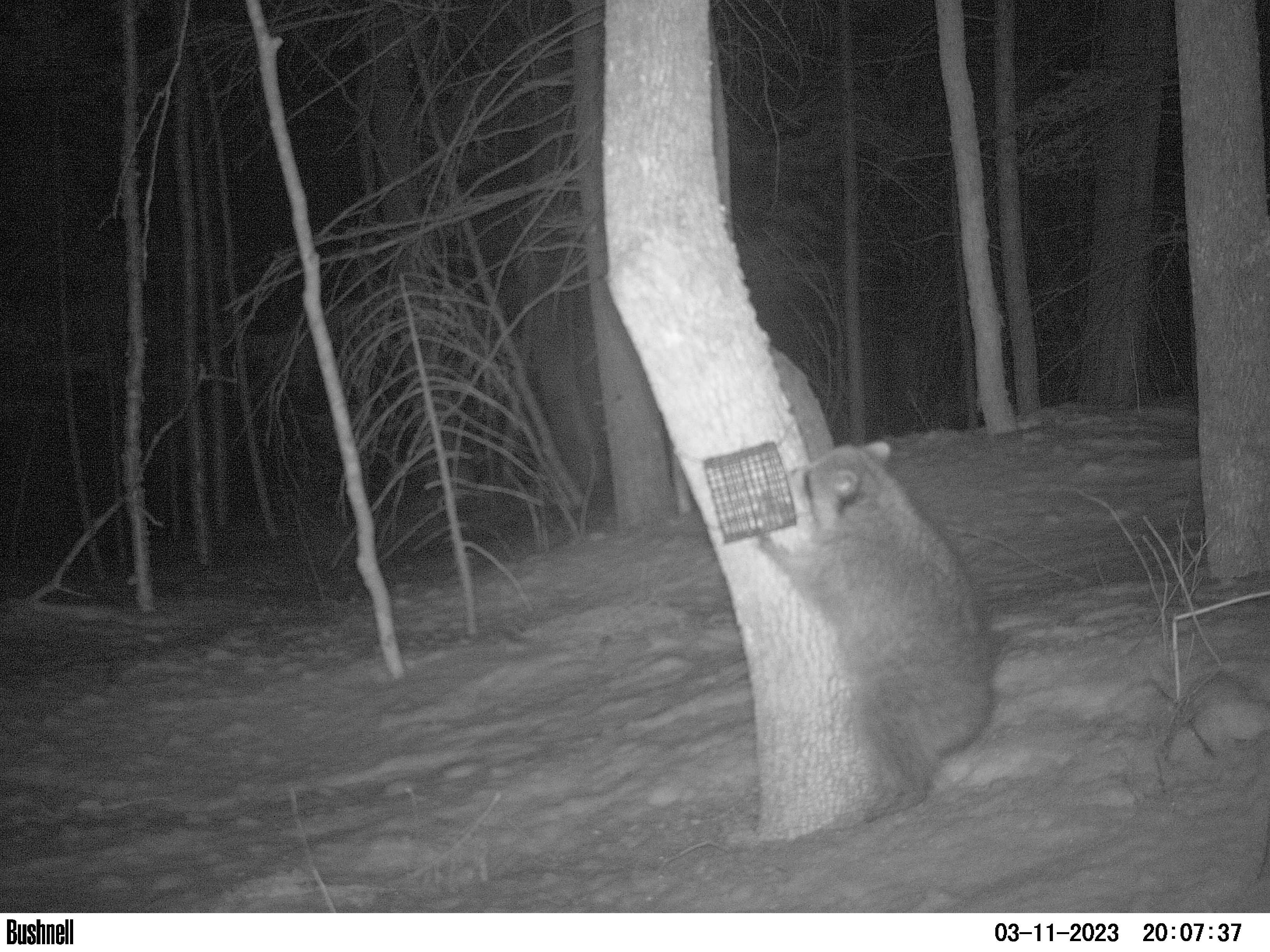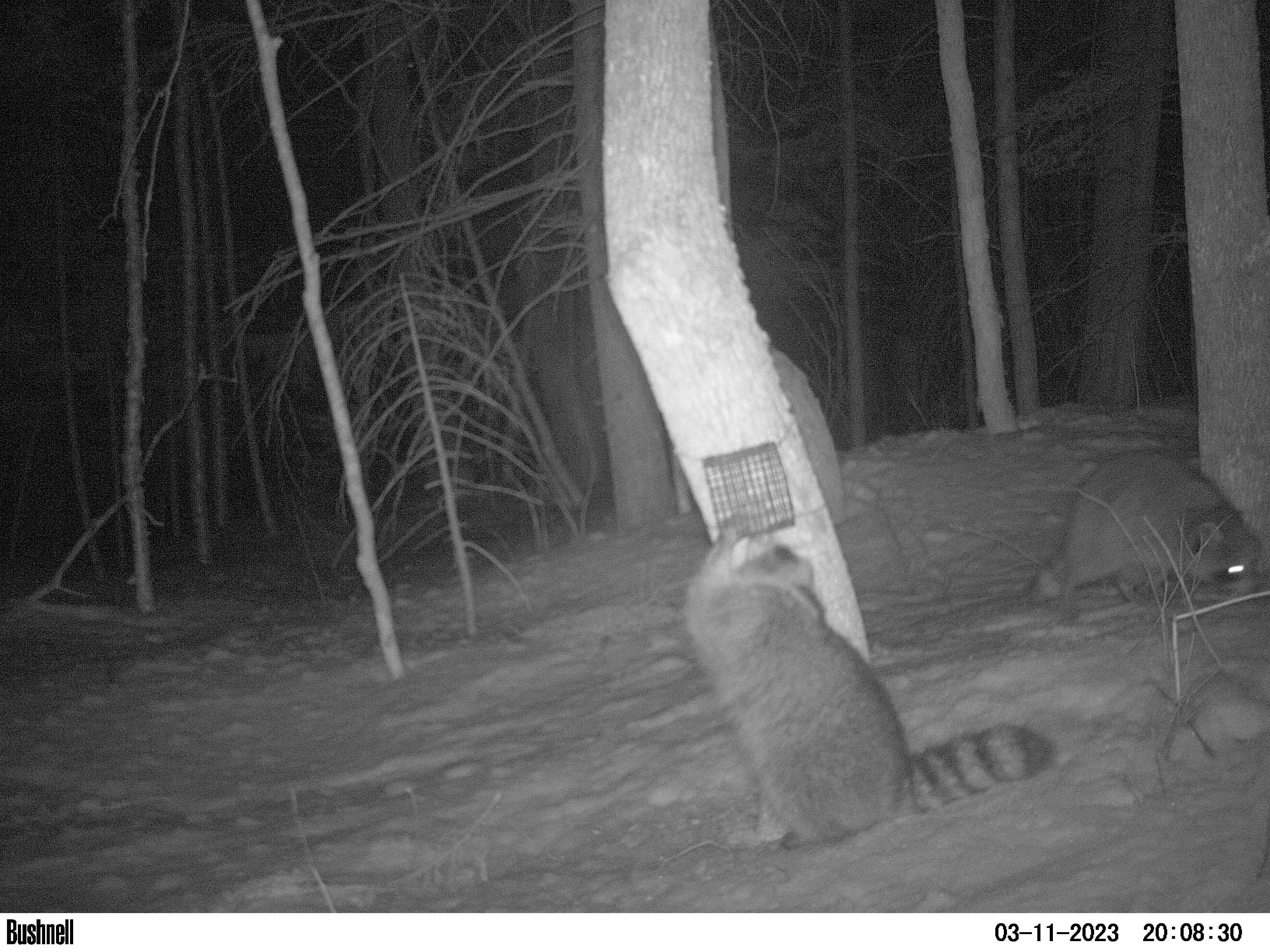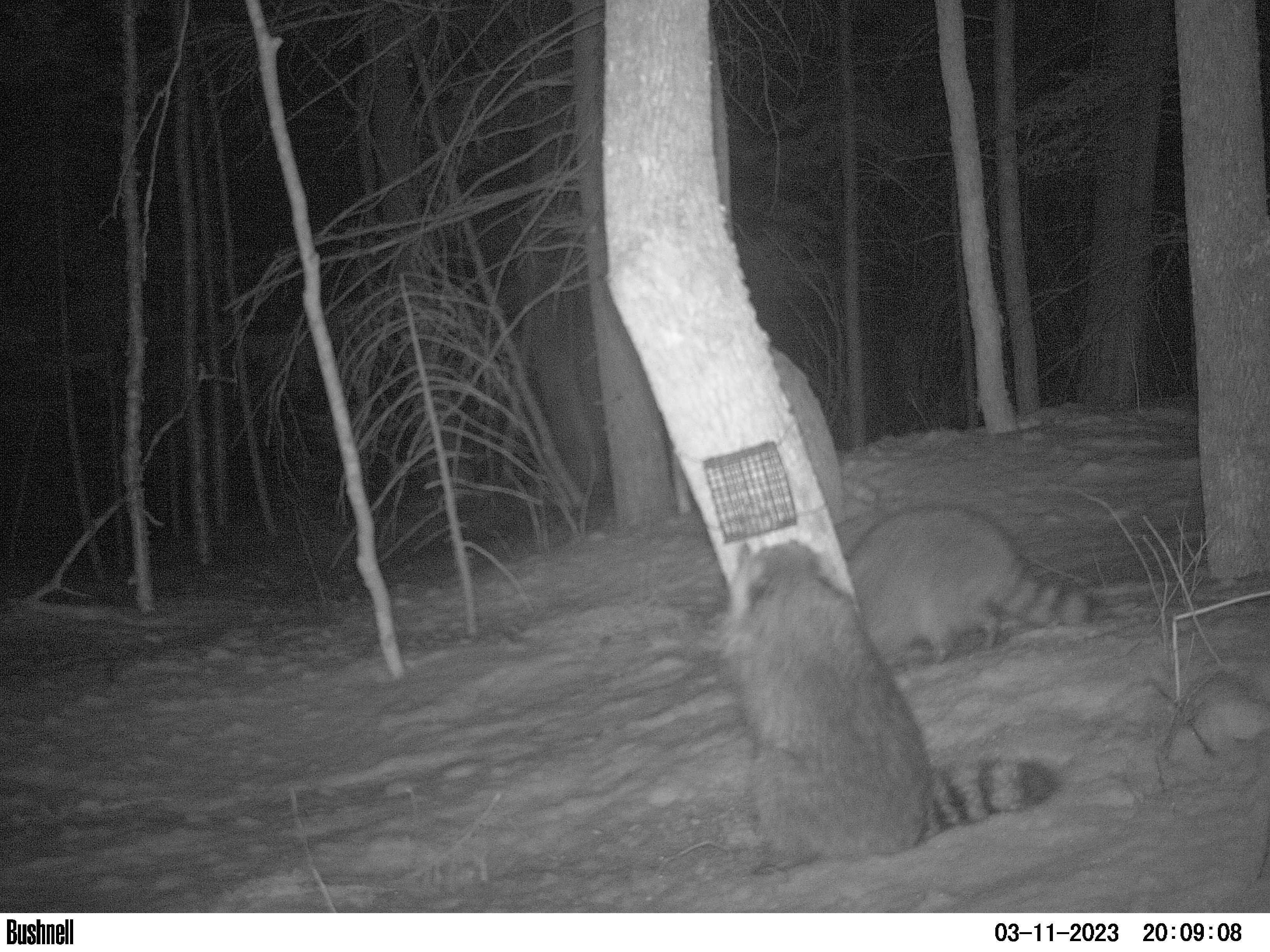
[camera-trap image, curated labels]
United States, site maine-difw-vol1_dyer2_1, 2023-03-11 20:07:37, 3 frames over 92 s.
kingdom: Animalia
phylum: Chordata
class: Mammalia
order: Carnivora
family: Procyonidae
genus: Procyon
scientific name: Procyon lotor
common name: raccoon